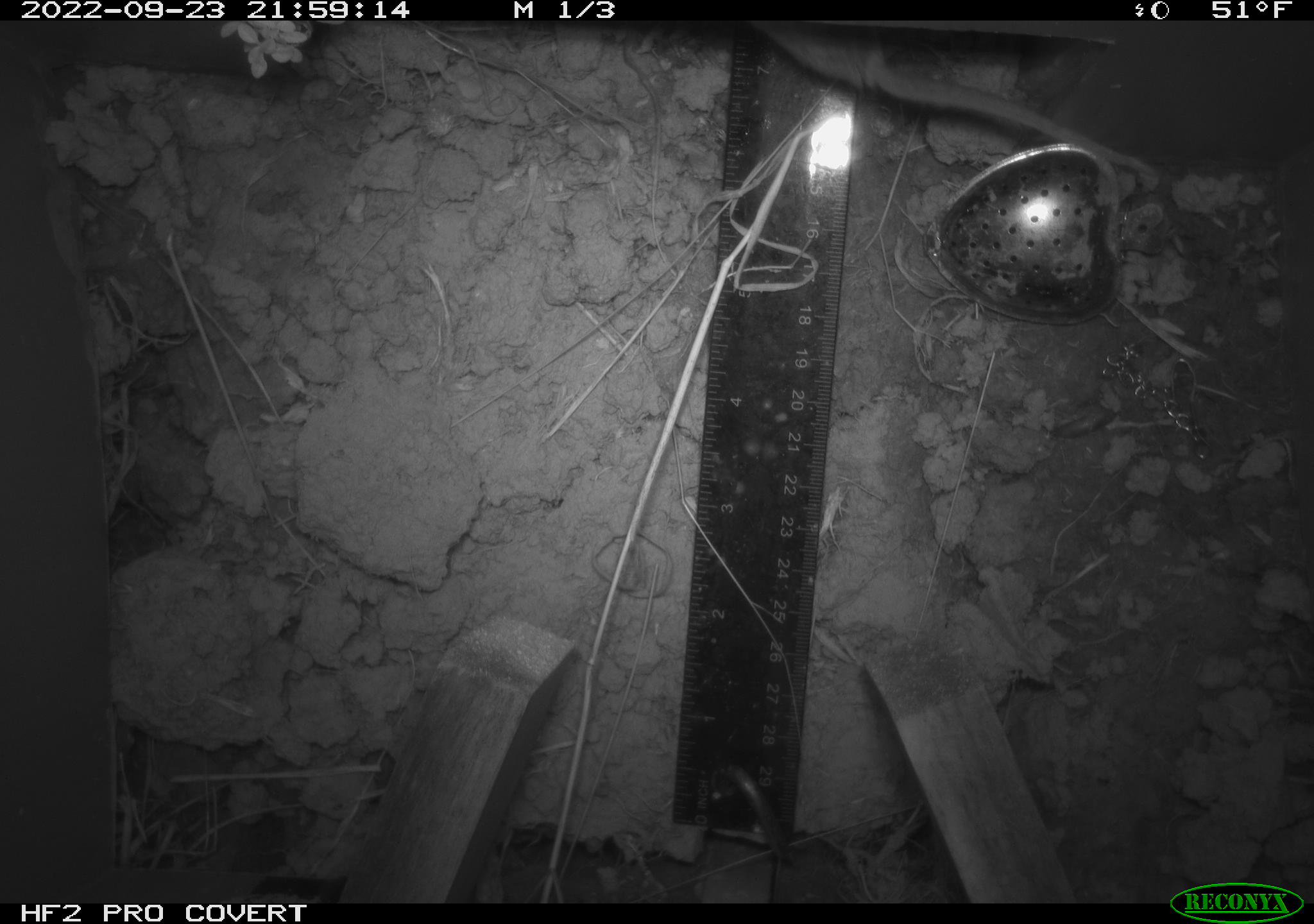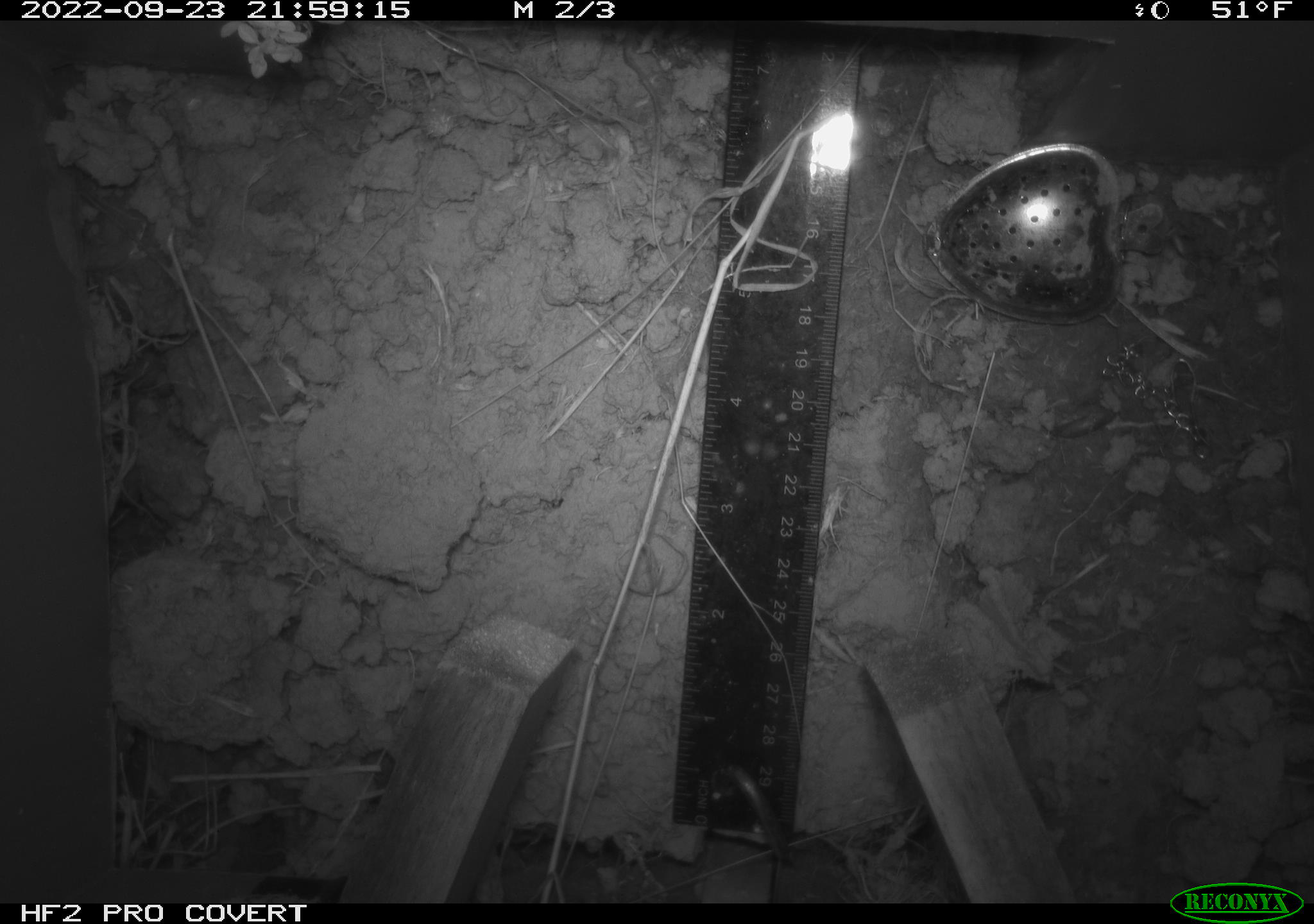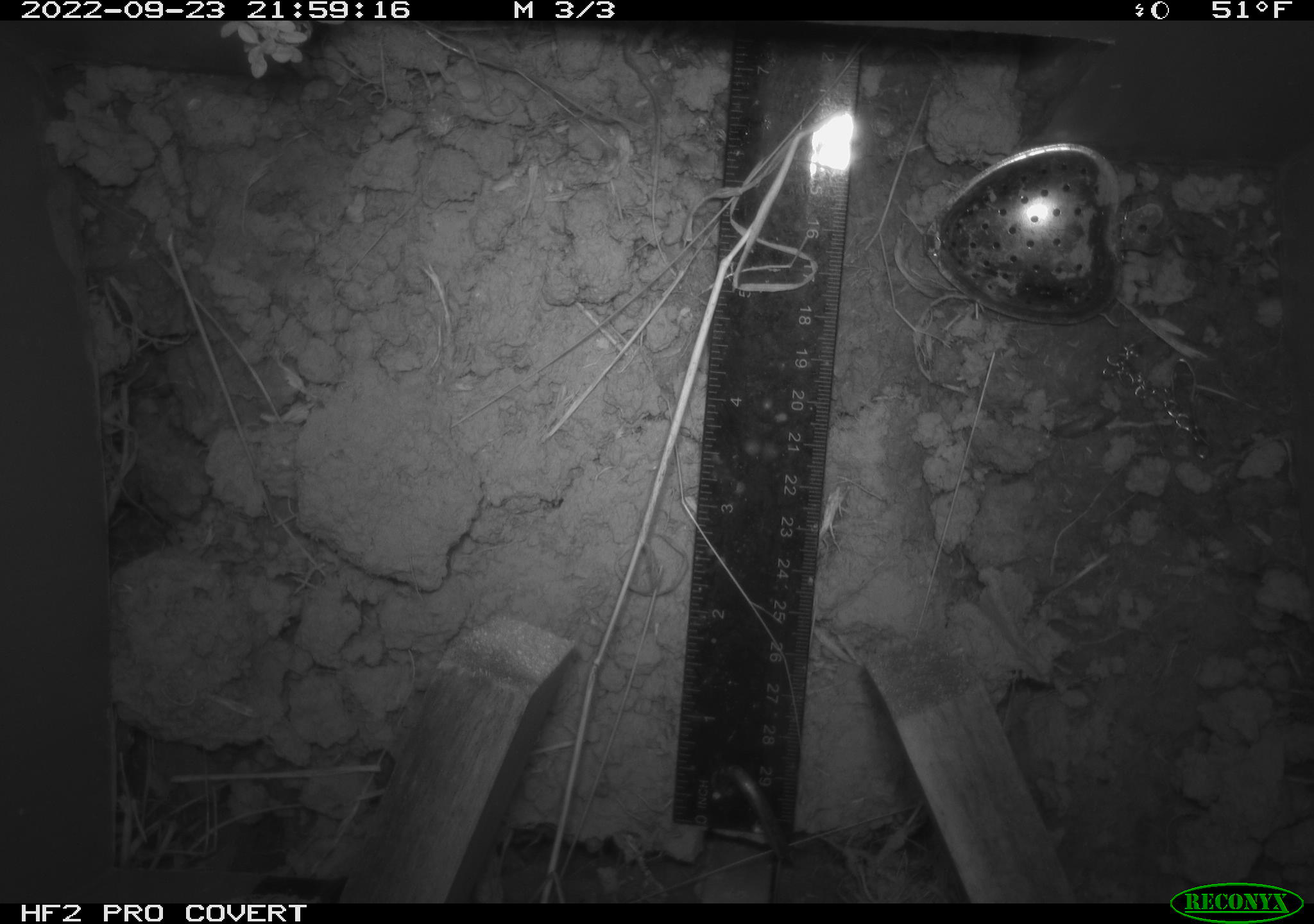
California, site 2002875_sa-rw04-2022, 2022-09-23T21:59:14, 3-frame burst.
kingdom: Animalia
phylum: Chordata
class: Mammalia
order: Rodentia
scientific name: Rodentia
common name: mouse species